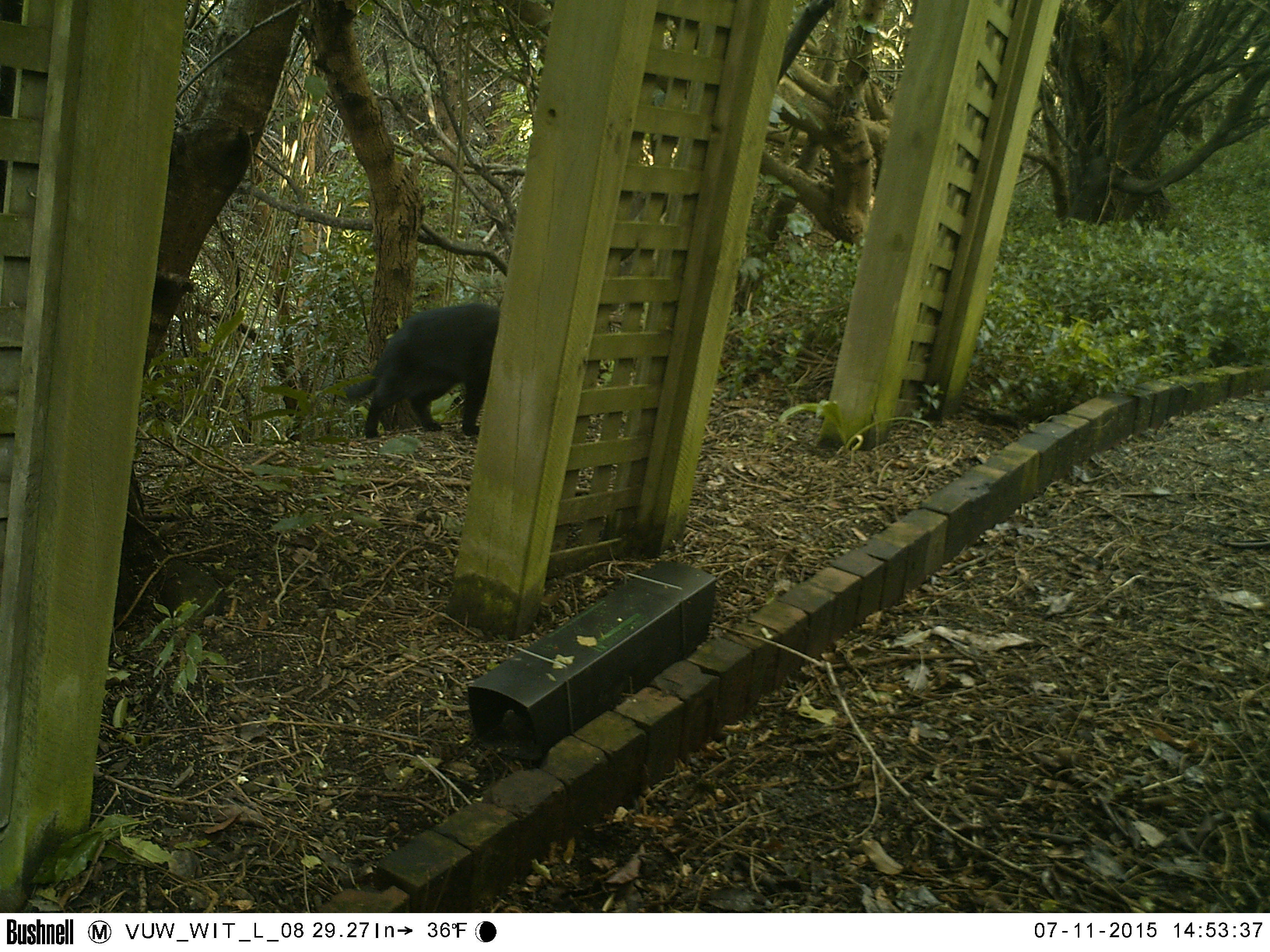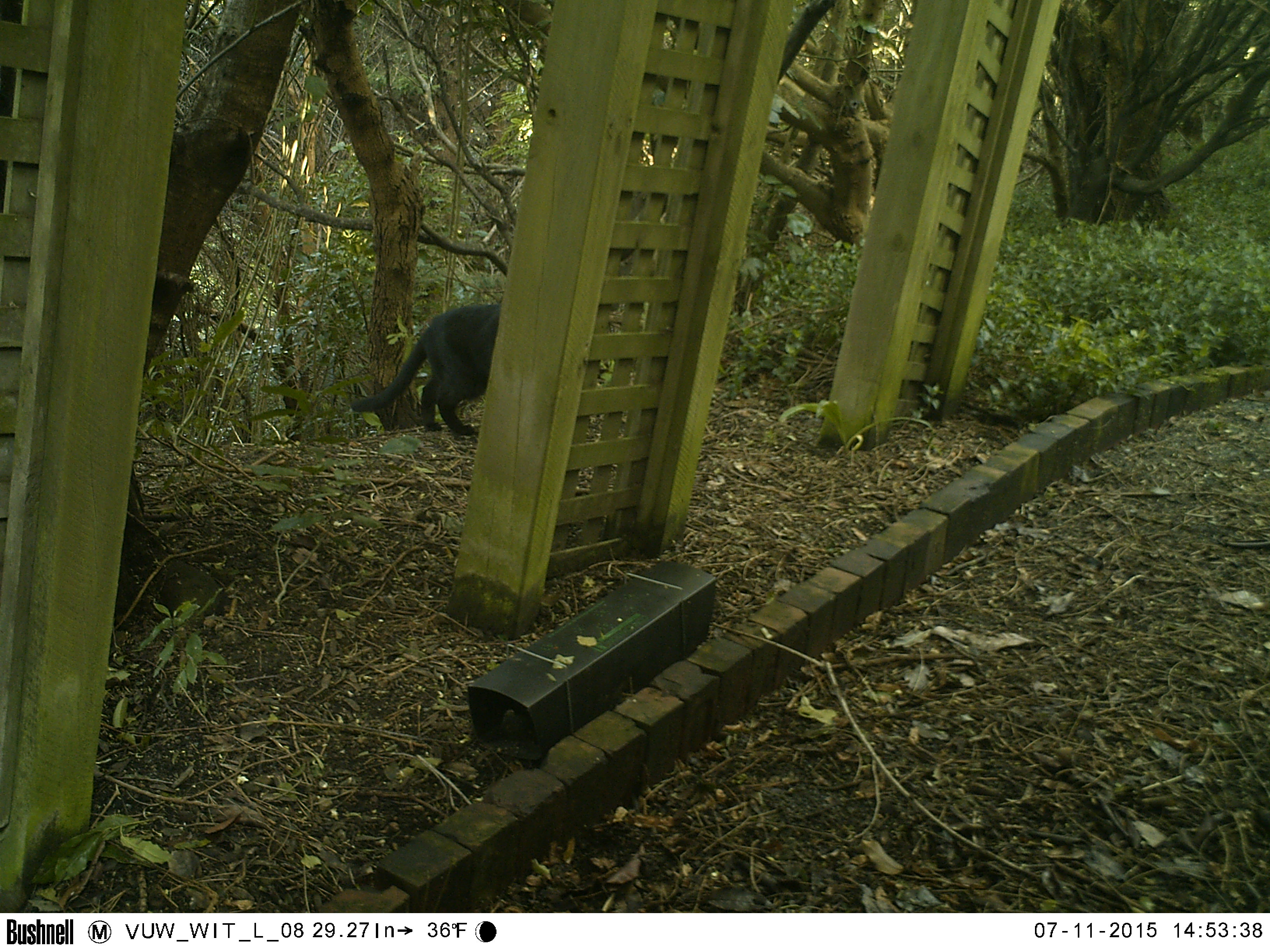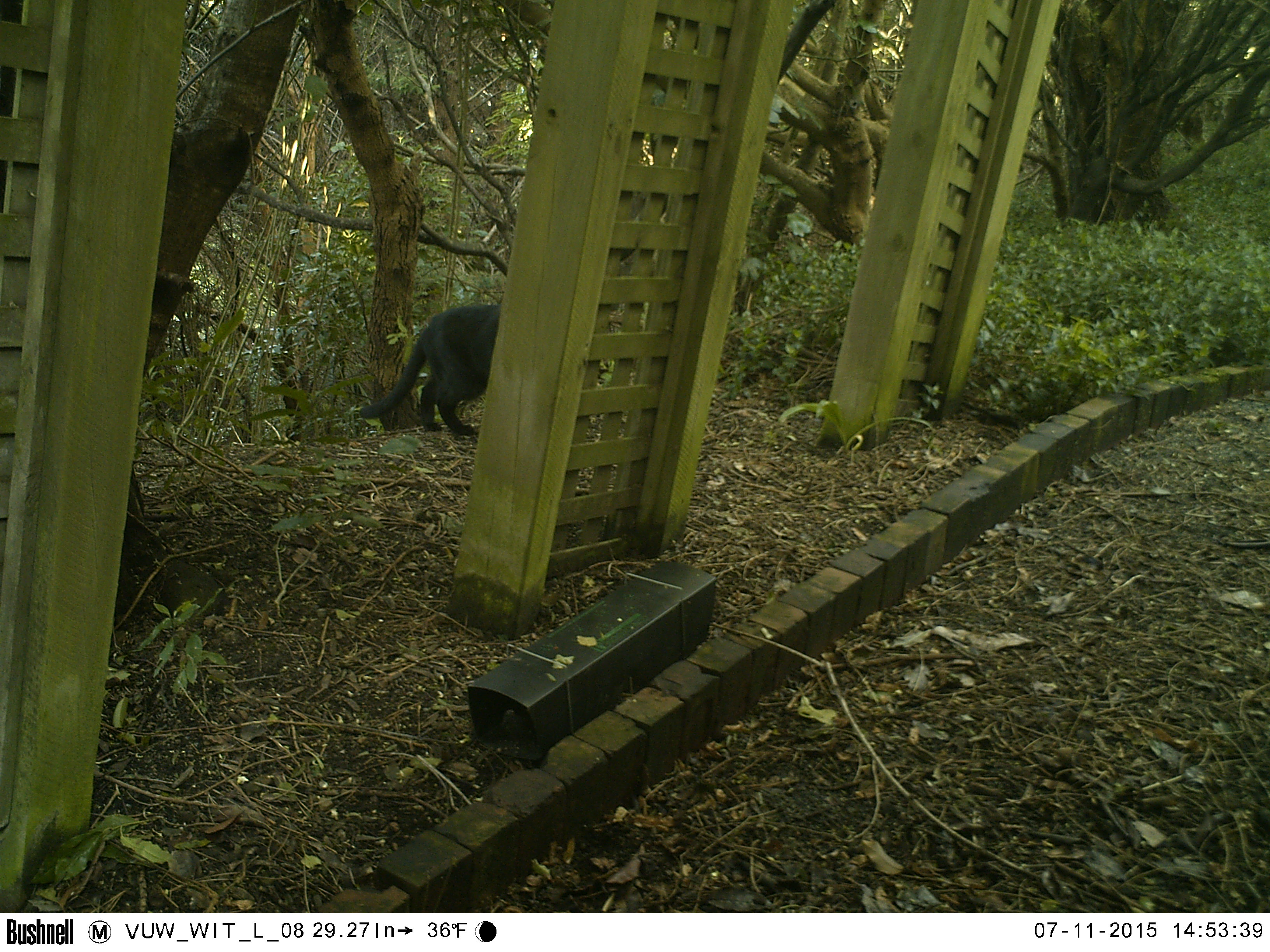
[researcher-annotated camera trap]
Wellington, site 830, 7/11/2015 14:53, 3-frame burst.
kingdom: Animalia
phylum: Chordata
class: Mammalia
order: Carnivora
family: Felidae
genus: Felis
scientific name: Felis catus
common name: cat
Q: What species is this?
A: Cat (Felis catus).